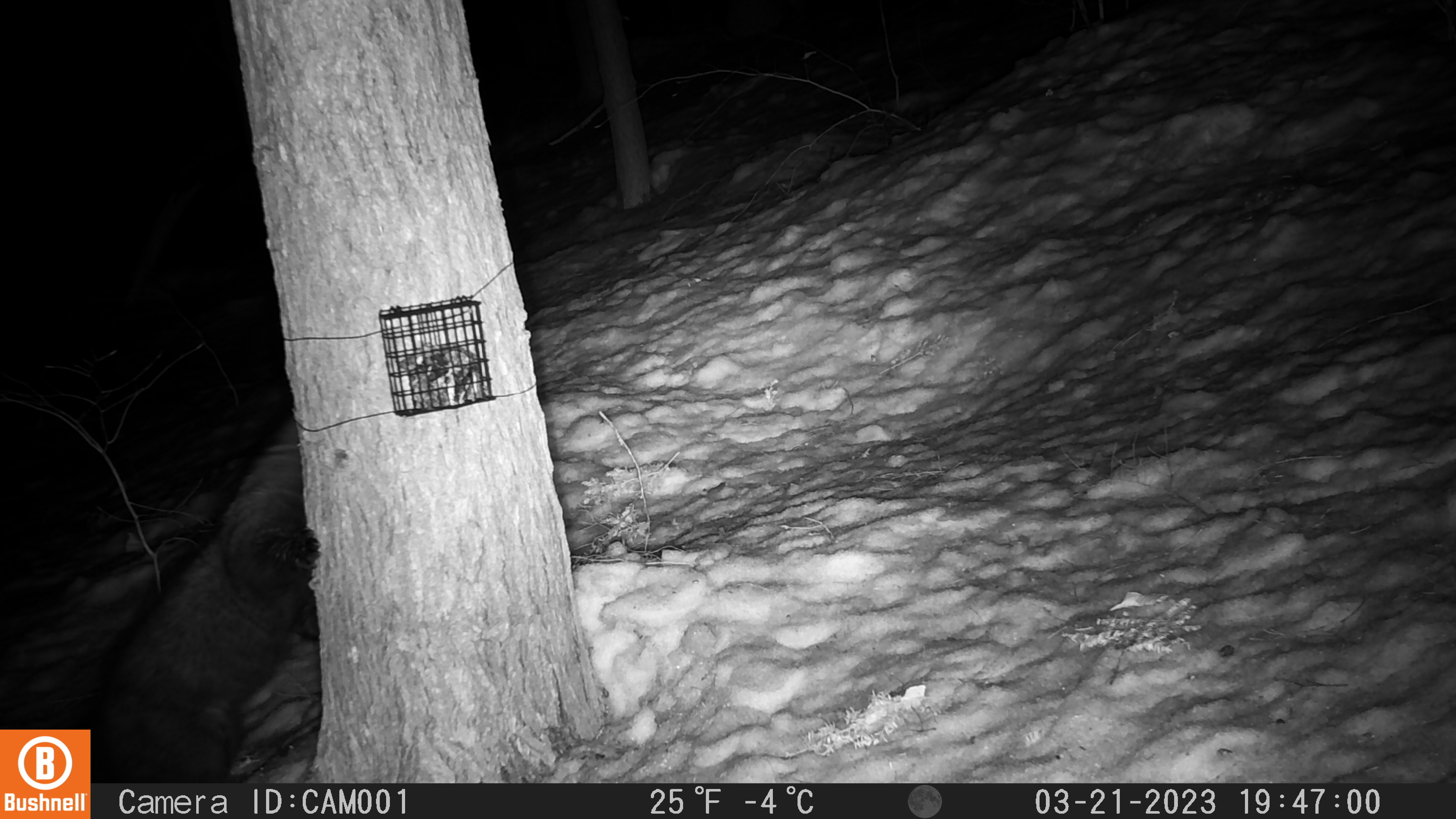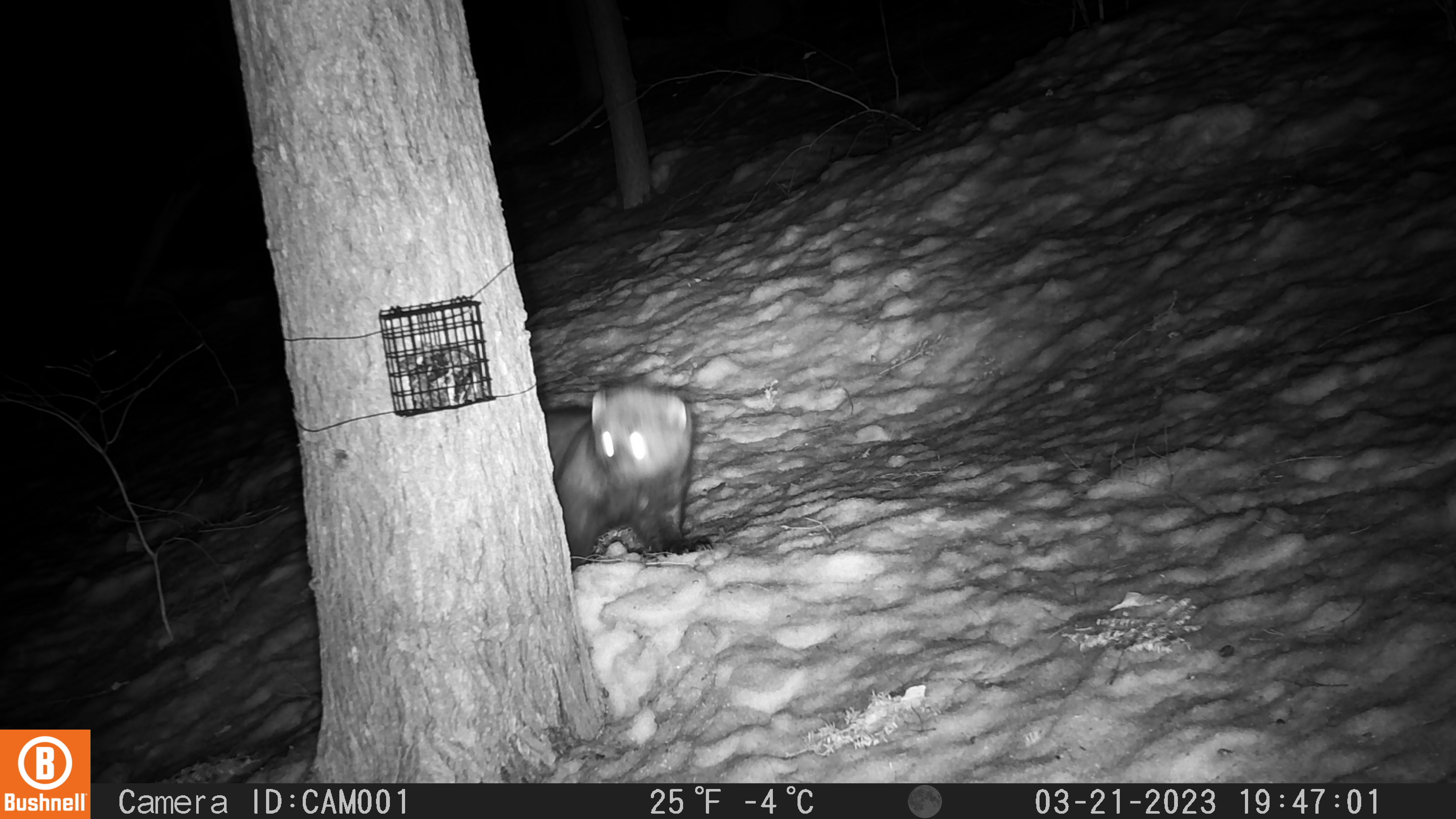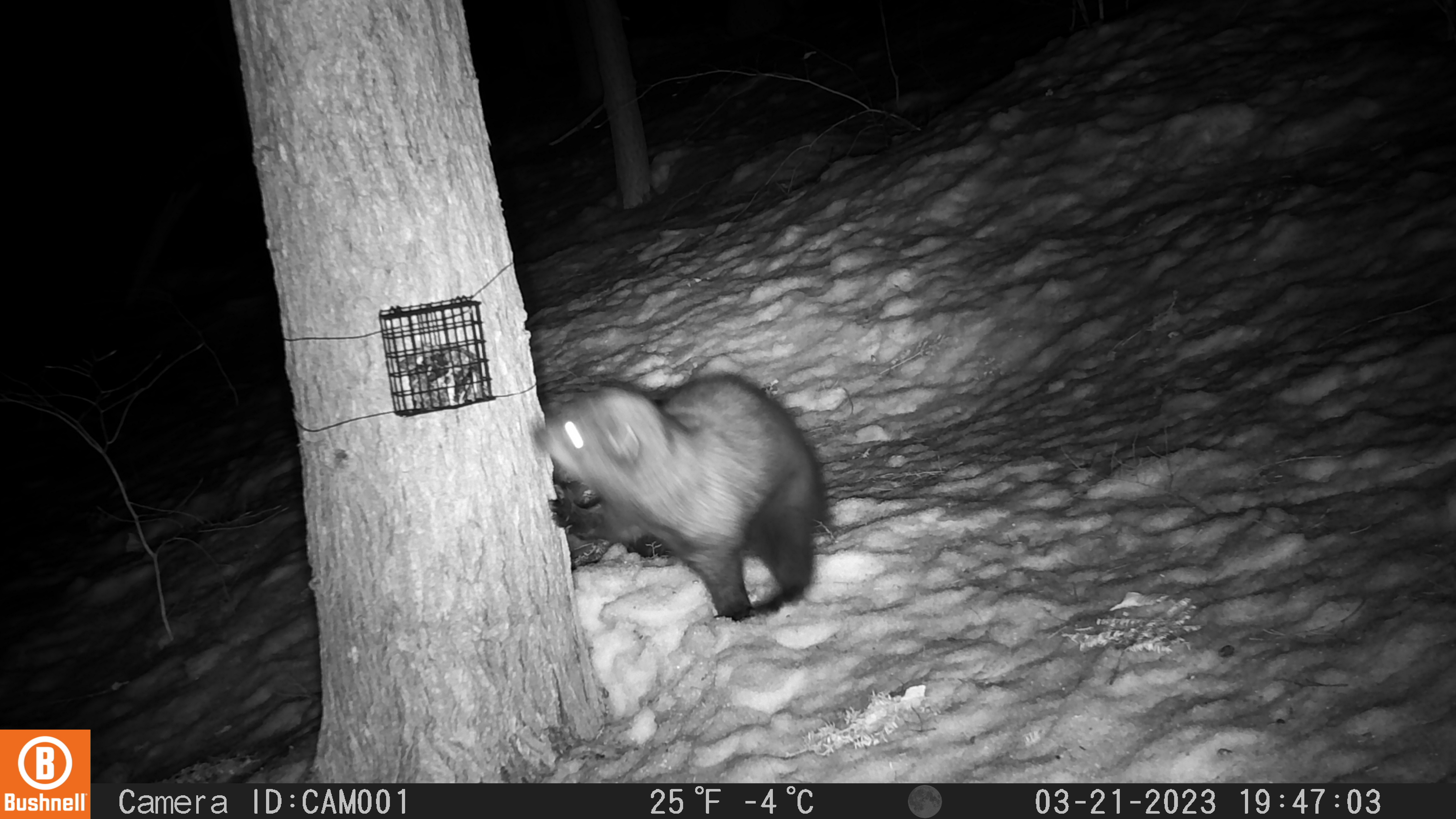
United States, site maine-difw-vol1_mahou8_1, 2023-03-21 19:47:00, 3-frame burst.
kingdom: Animalia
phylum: Chordata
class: Mammalia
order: Carnivora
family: Mustelidae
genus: Pekania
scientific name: Pekania pennanti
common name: fisher